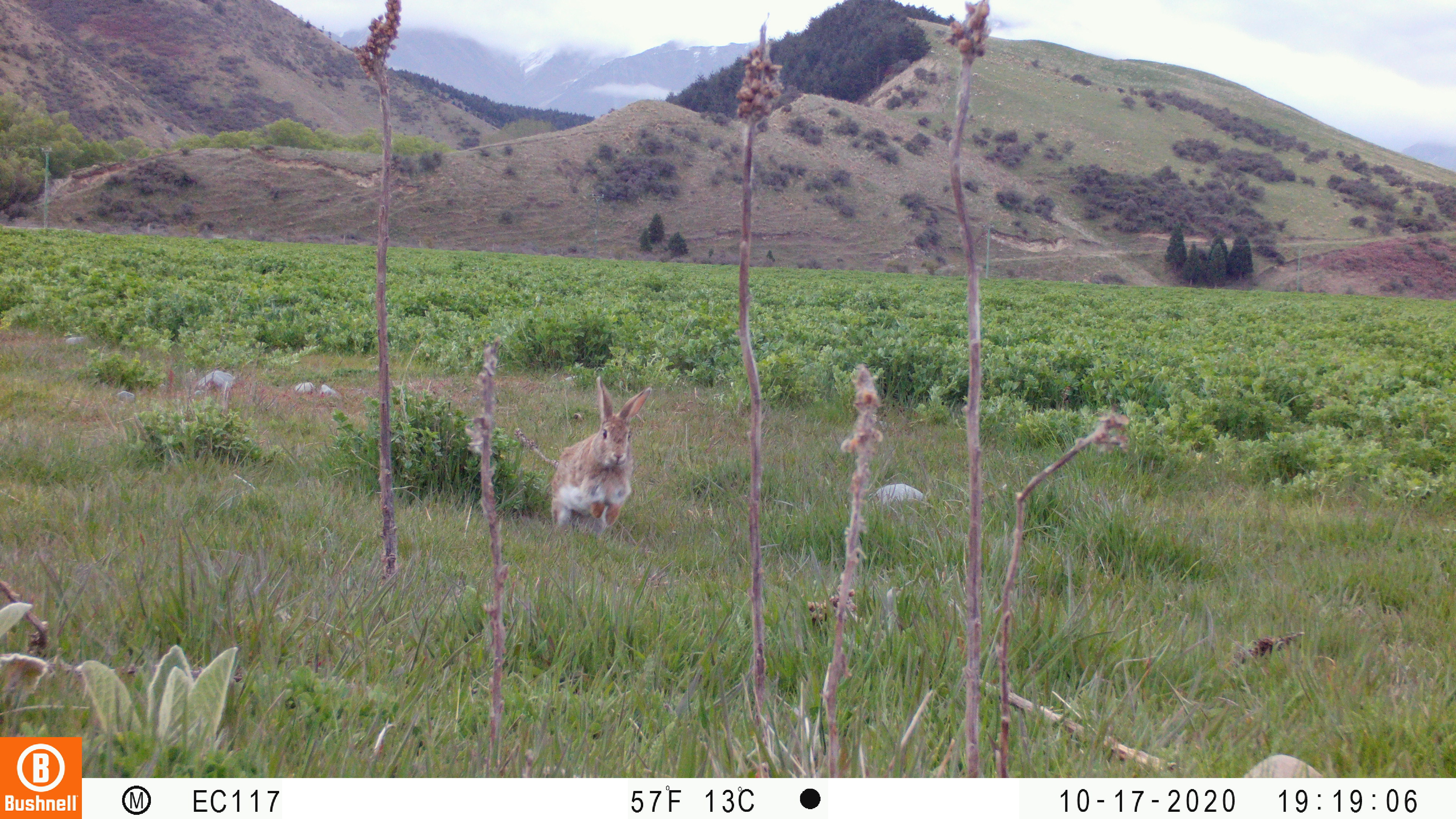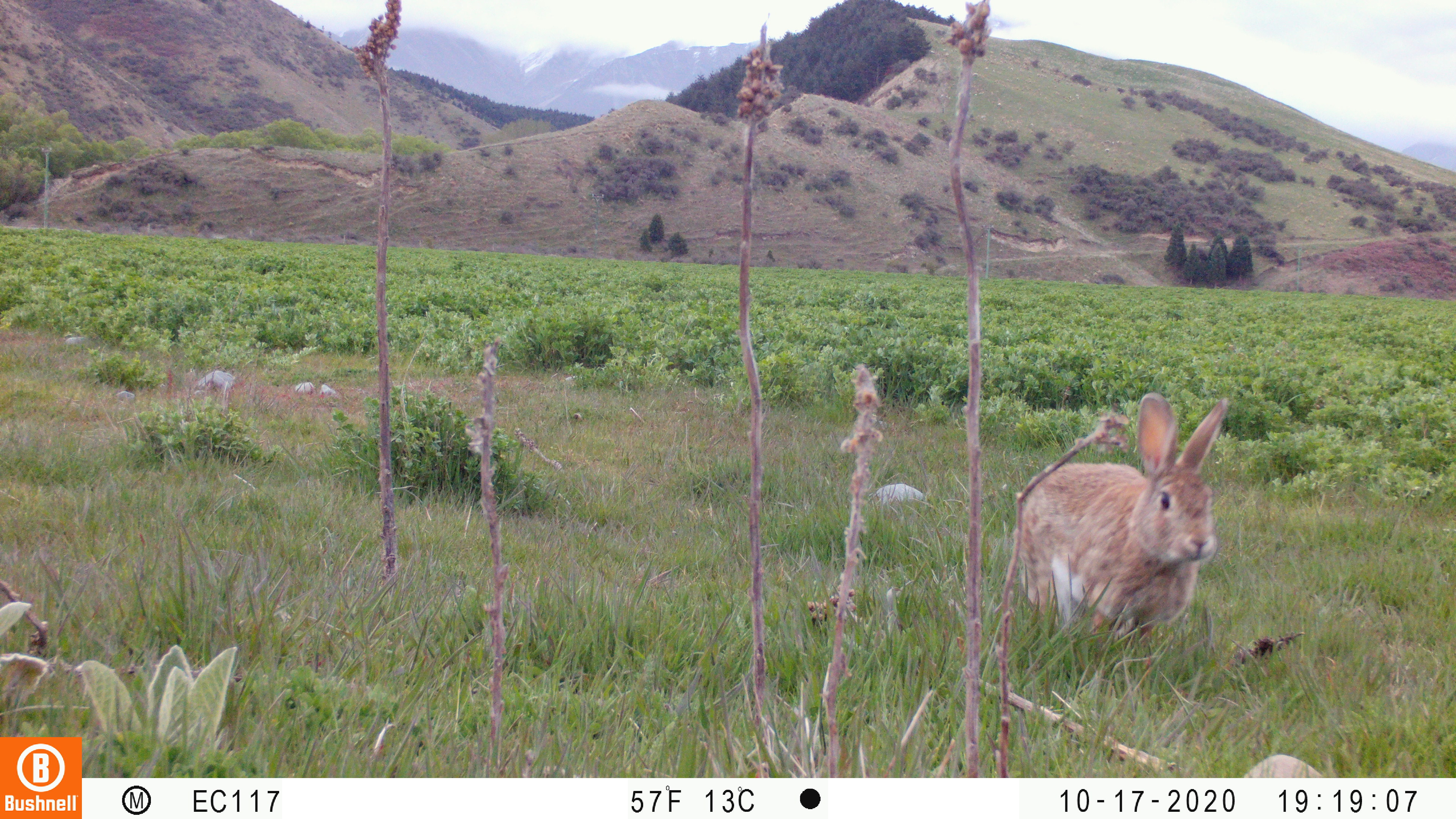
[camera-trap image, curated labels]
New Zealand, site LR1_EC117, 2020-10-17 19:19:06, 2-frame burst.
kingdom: Animalia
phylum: Chordata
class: Mammalia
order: Lagomorpha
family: Leporidae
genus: Oryctolagus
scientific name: Oryctolagus cuniculus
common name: european rabbit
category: rabbit